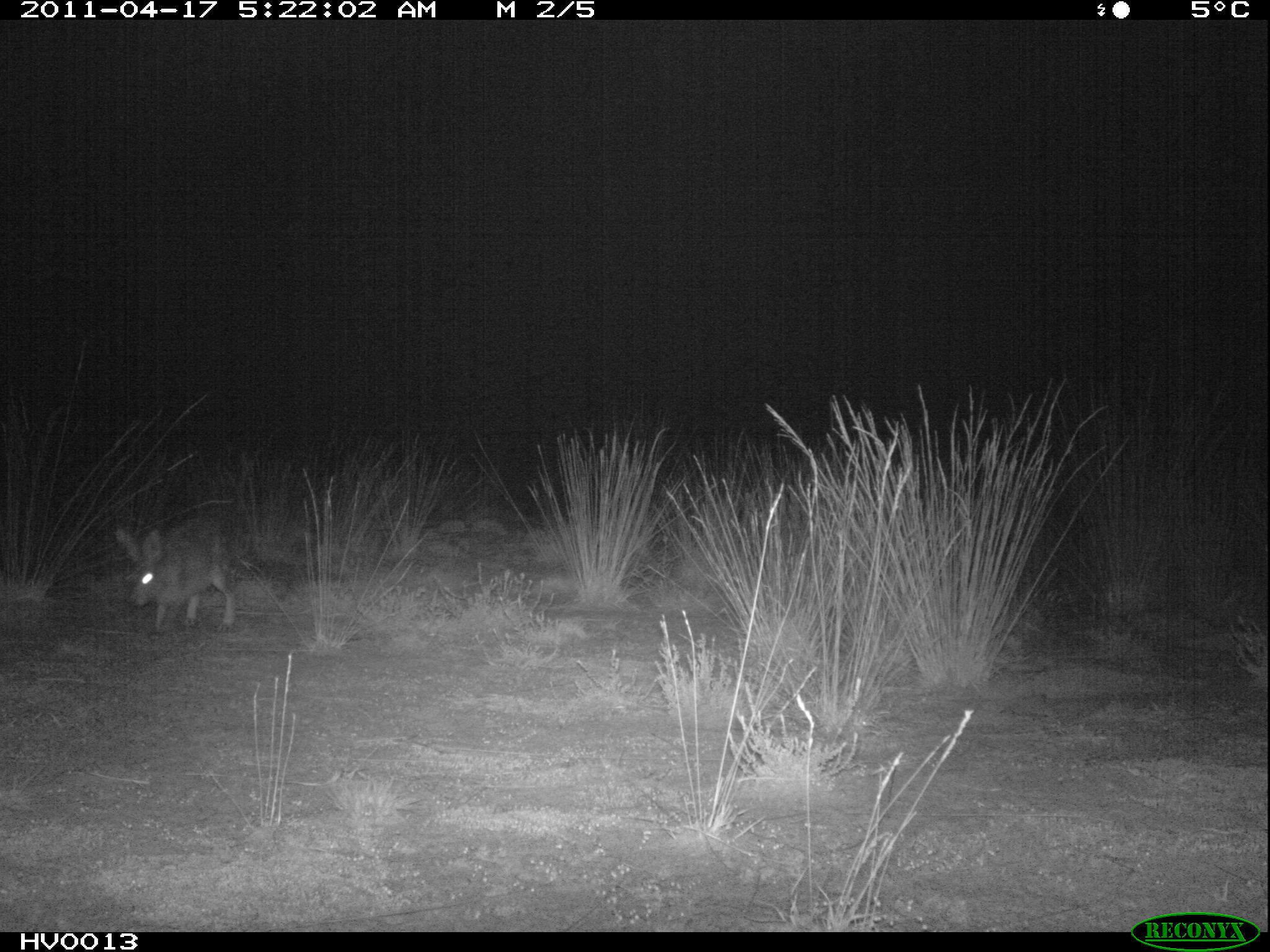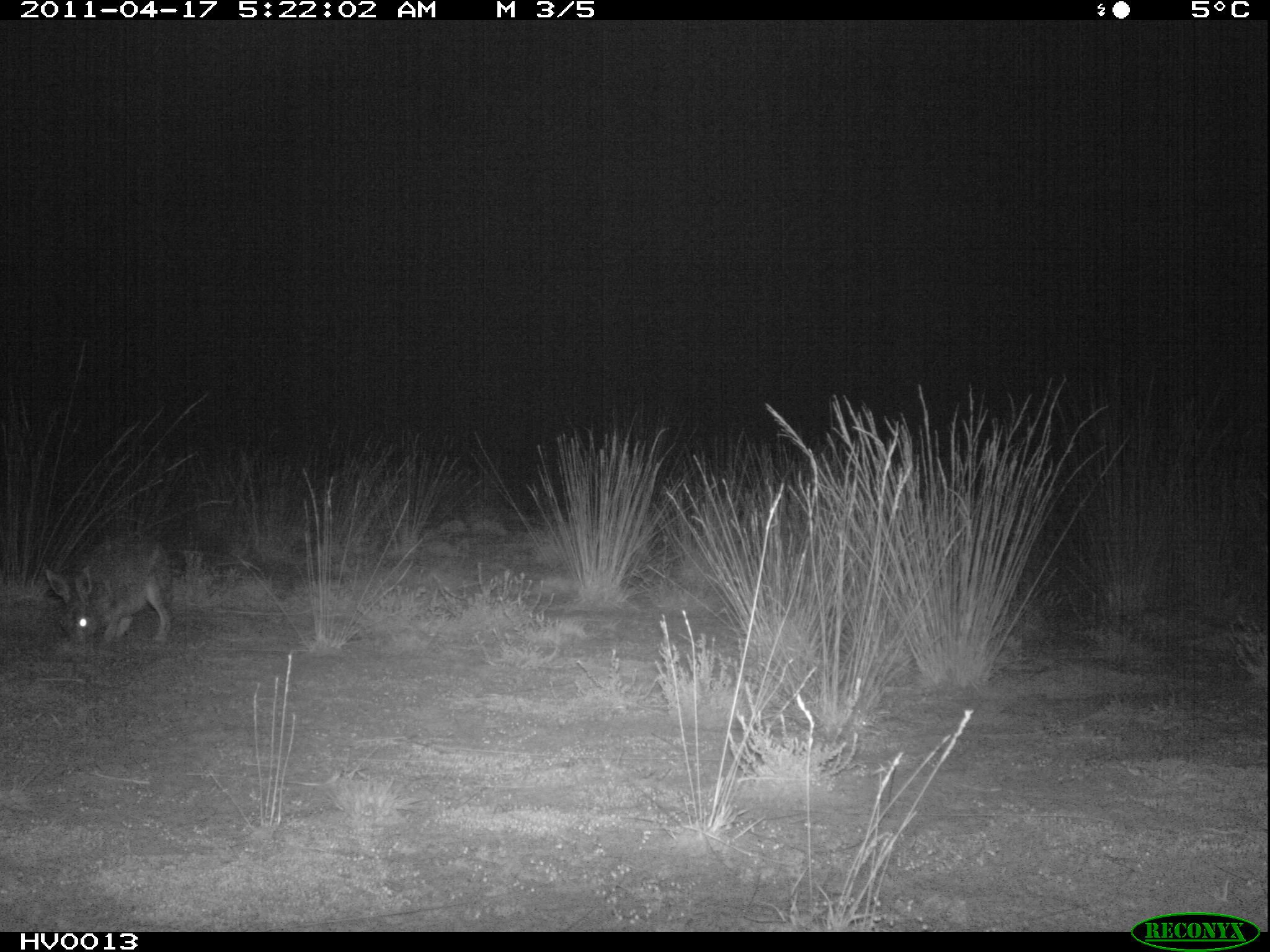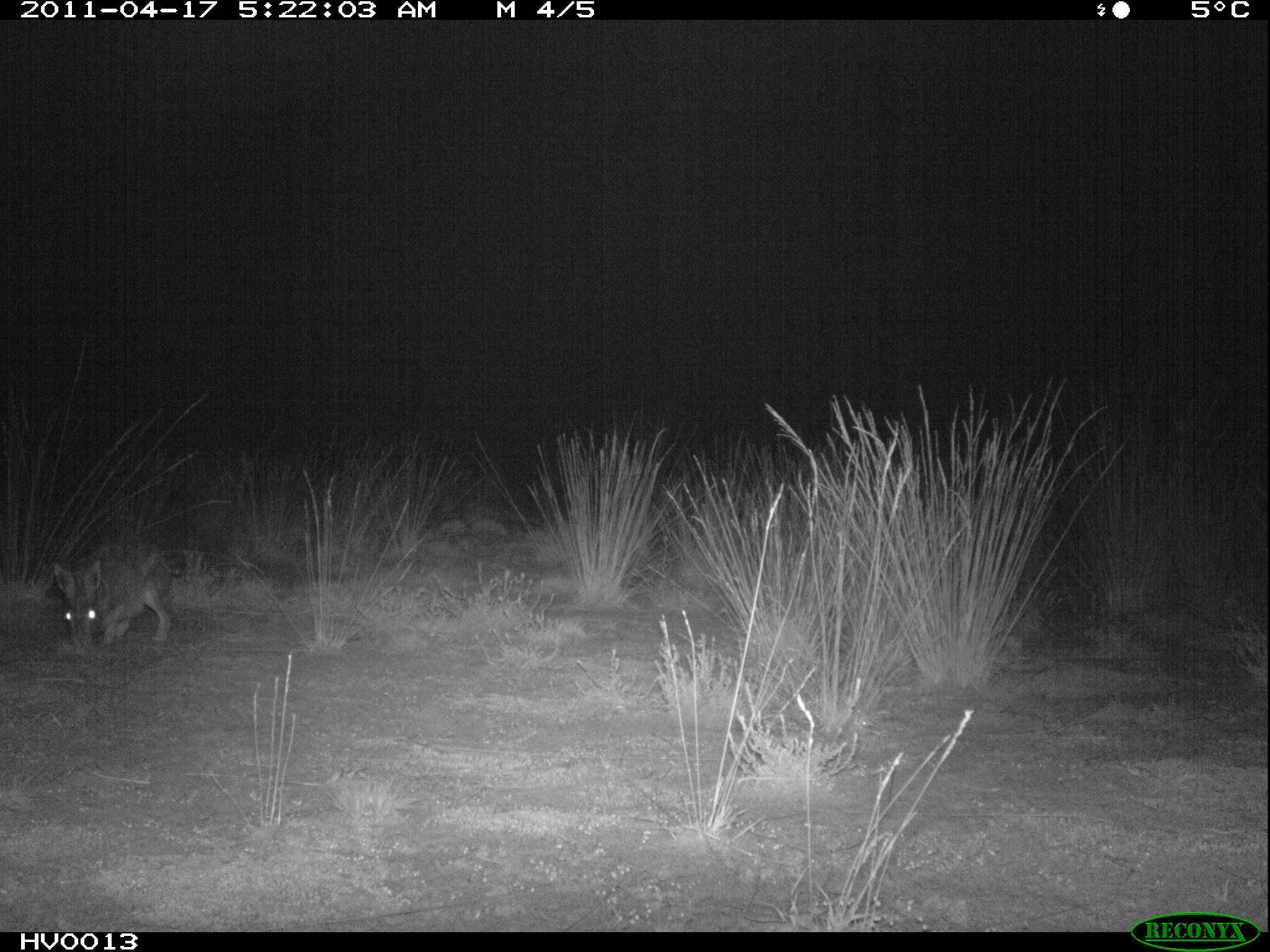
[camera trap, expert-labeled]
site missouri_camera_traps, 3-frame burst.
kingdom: Animalia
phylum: Chordata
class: Mammalia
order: Lagomorpha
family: Leporidae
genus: Lepus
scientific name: Lepus europaeus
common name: european hare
European hare (Lepus europaeus). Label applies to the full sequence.